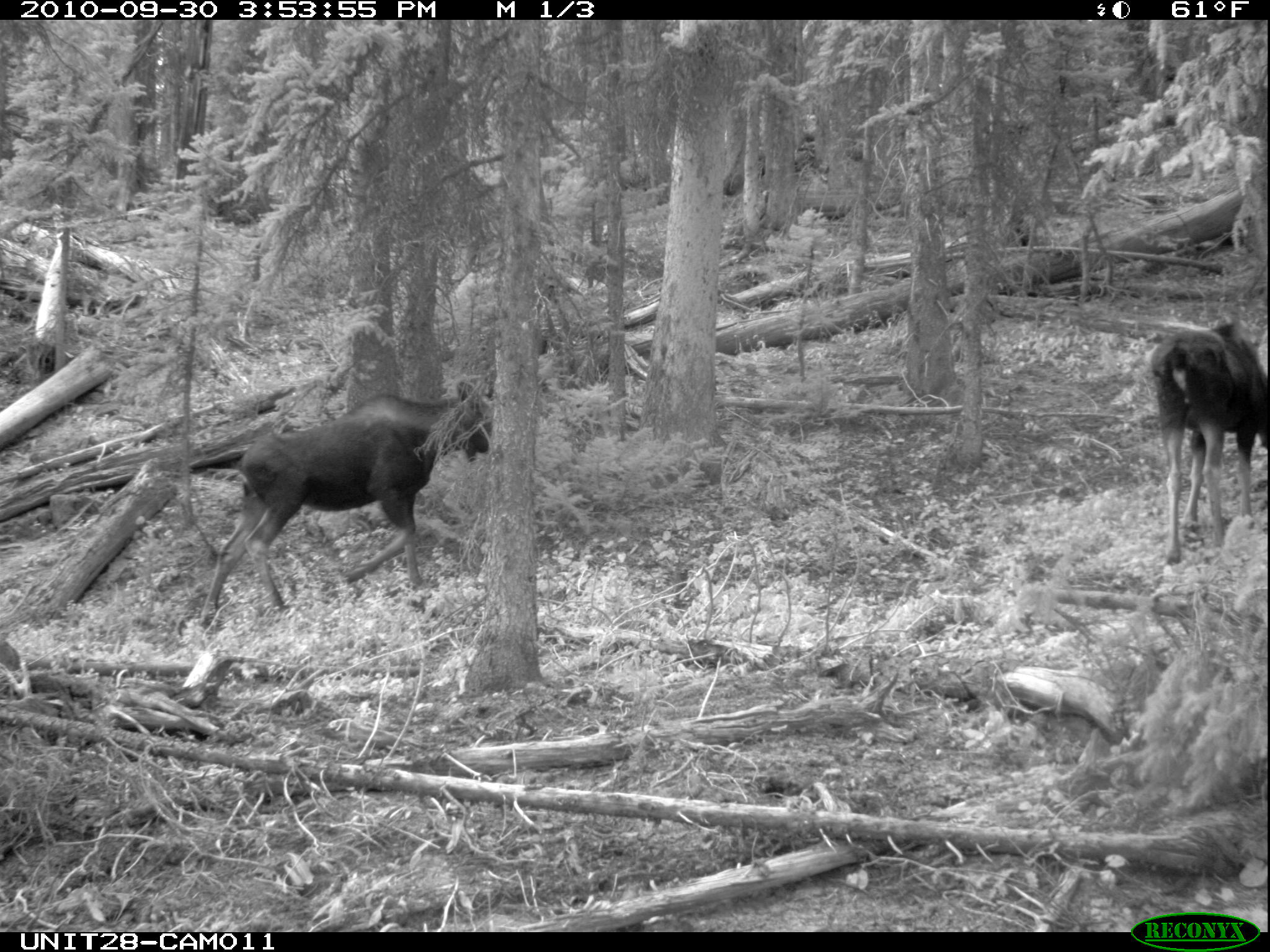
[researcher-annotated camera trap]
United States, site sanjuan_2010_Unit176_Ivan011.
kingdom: Animalia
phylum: Chordata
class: Mammalia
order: Artiodactyla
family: Cervidae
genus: Alces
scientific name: Alces alces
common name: moose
Alces alces (moose).